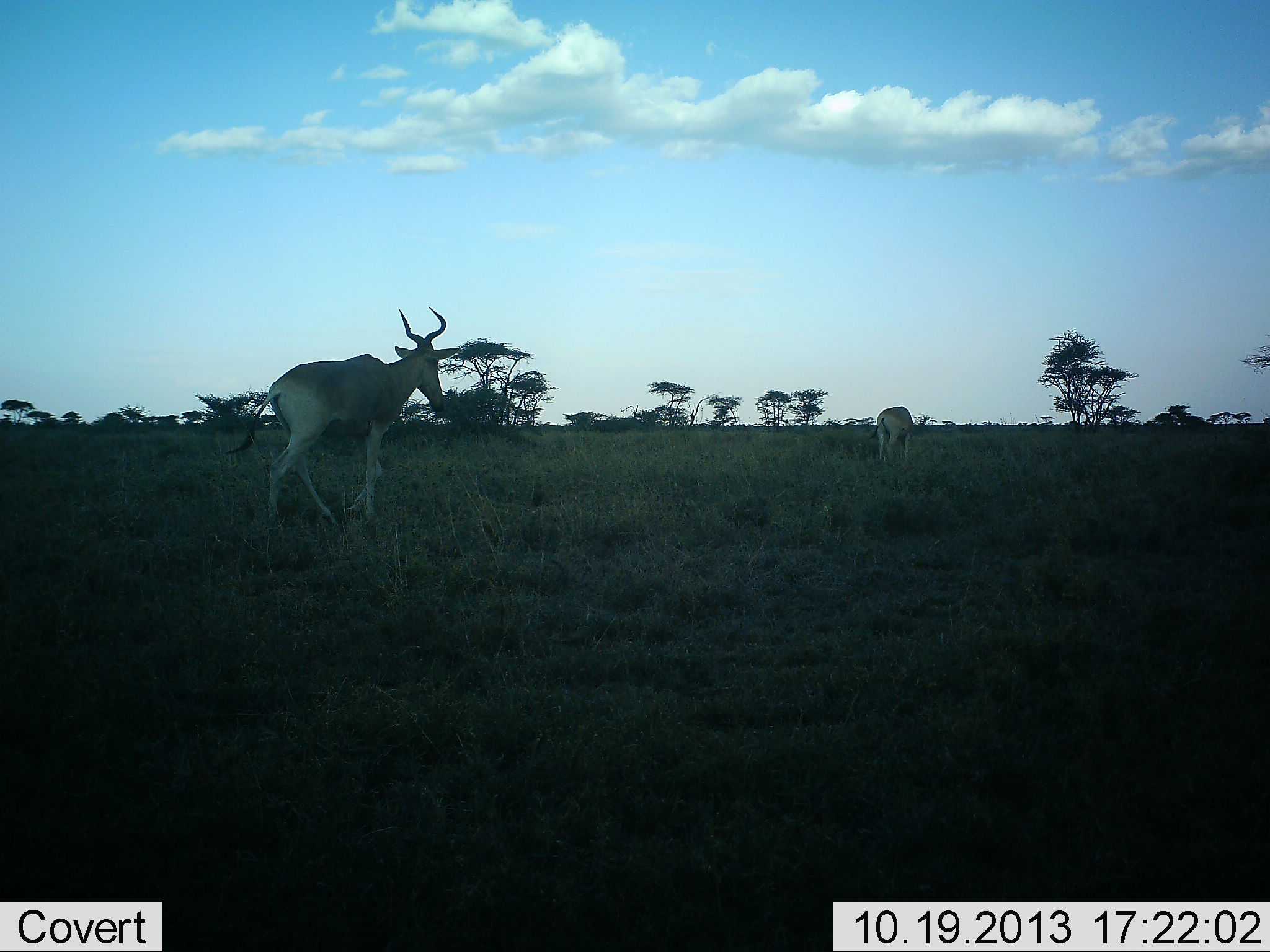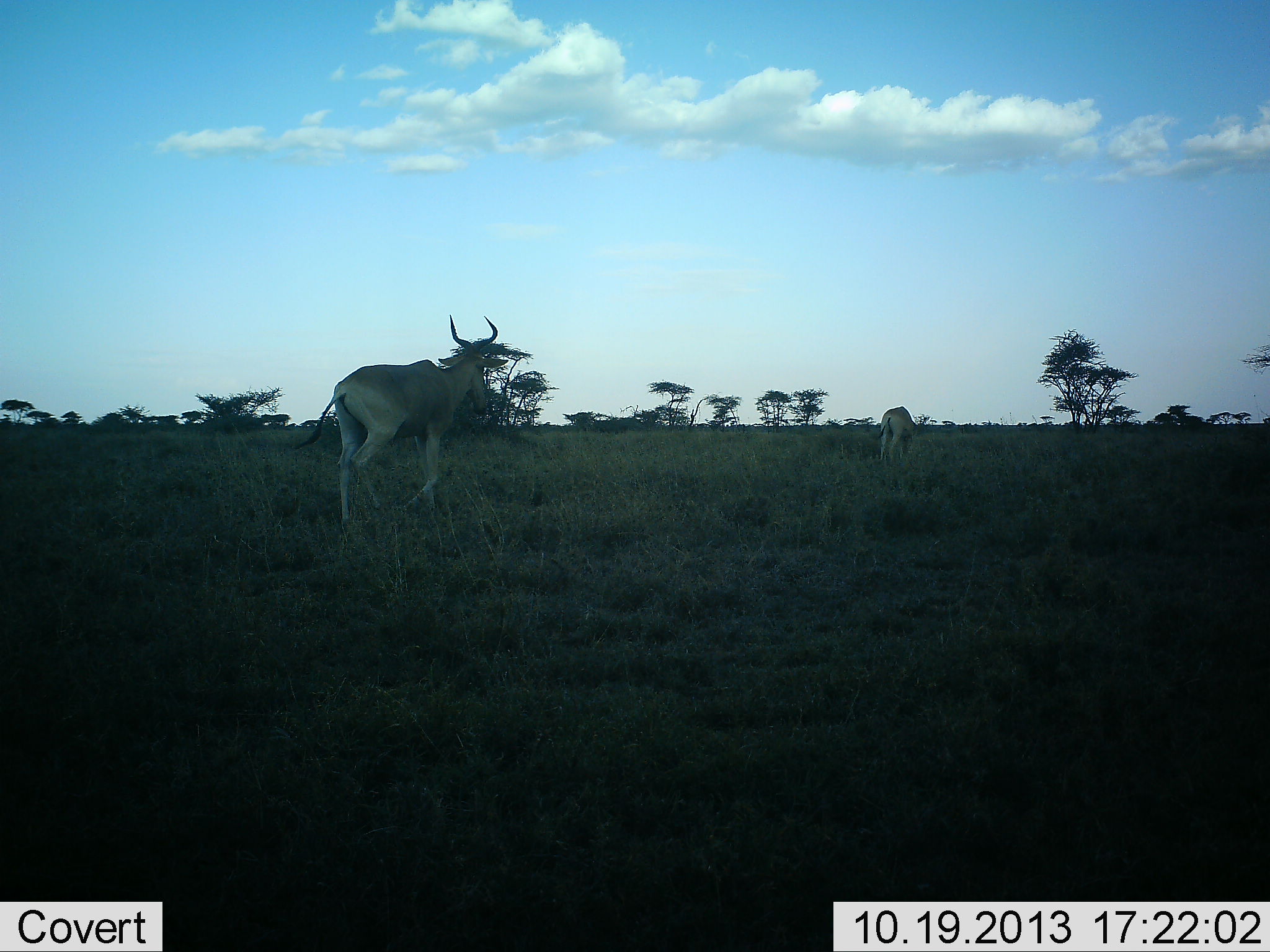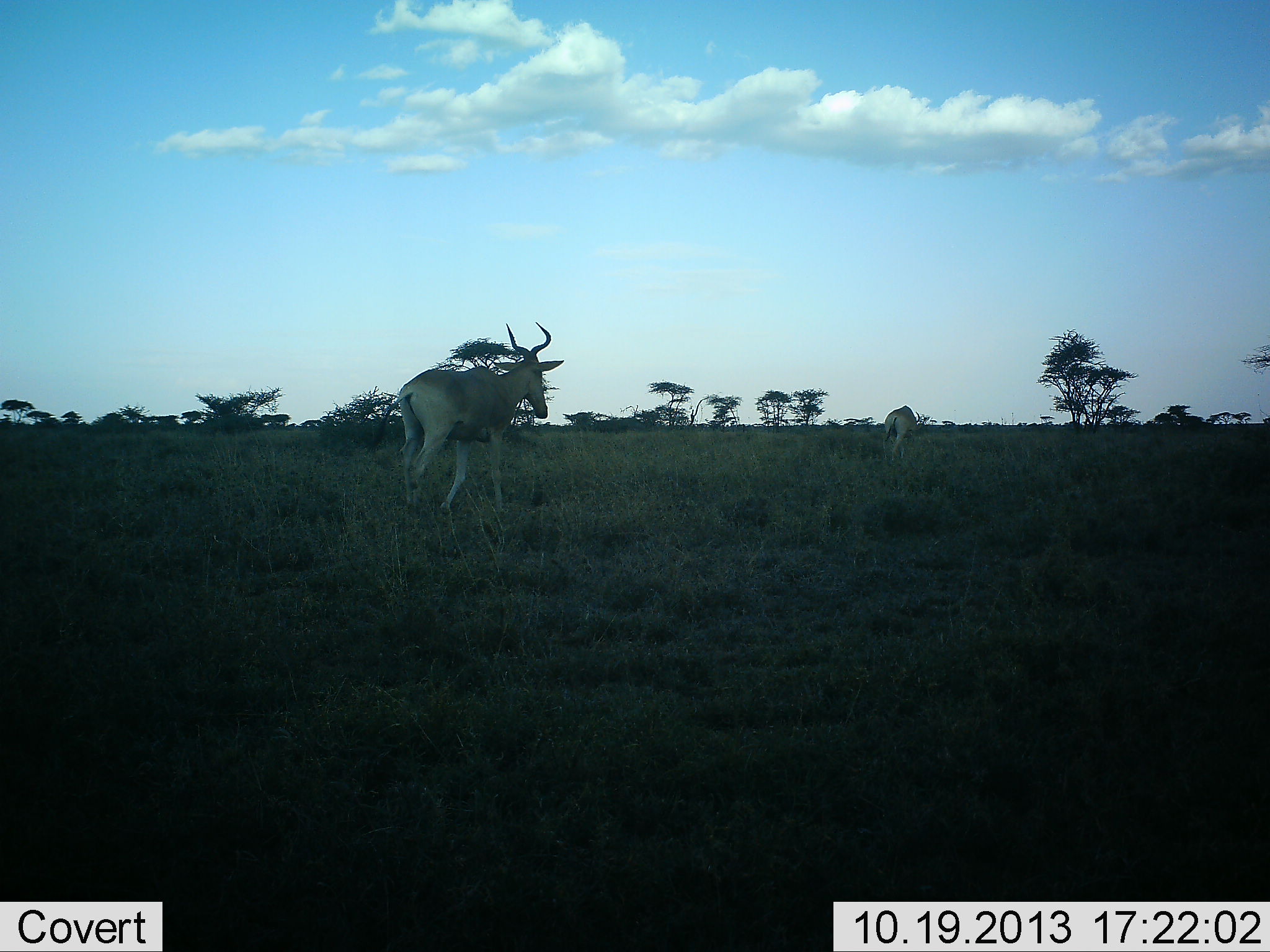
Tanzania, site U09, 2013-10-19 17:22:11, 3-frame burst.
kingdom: Animalia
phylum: Chordata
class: Mammalia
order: Artiodactyla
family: Bovidae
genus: Alcelaphus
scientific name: Alcelaphus buselaphus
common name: hartebeest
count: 2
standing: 5%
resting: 0%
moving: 100%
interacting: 0%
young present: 0%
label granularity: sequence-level